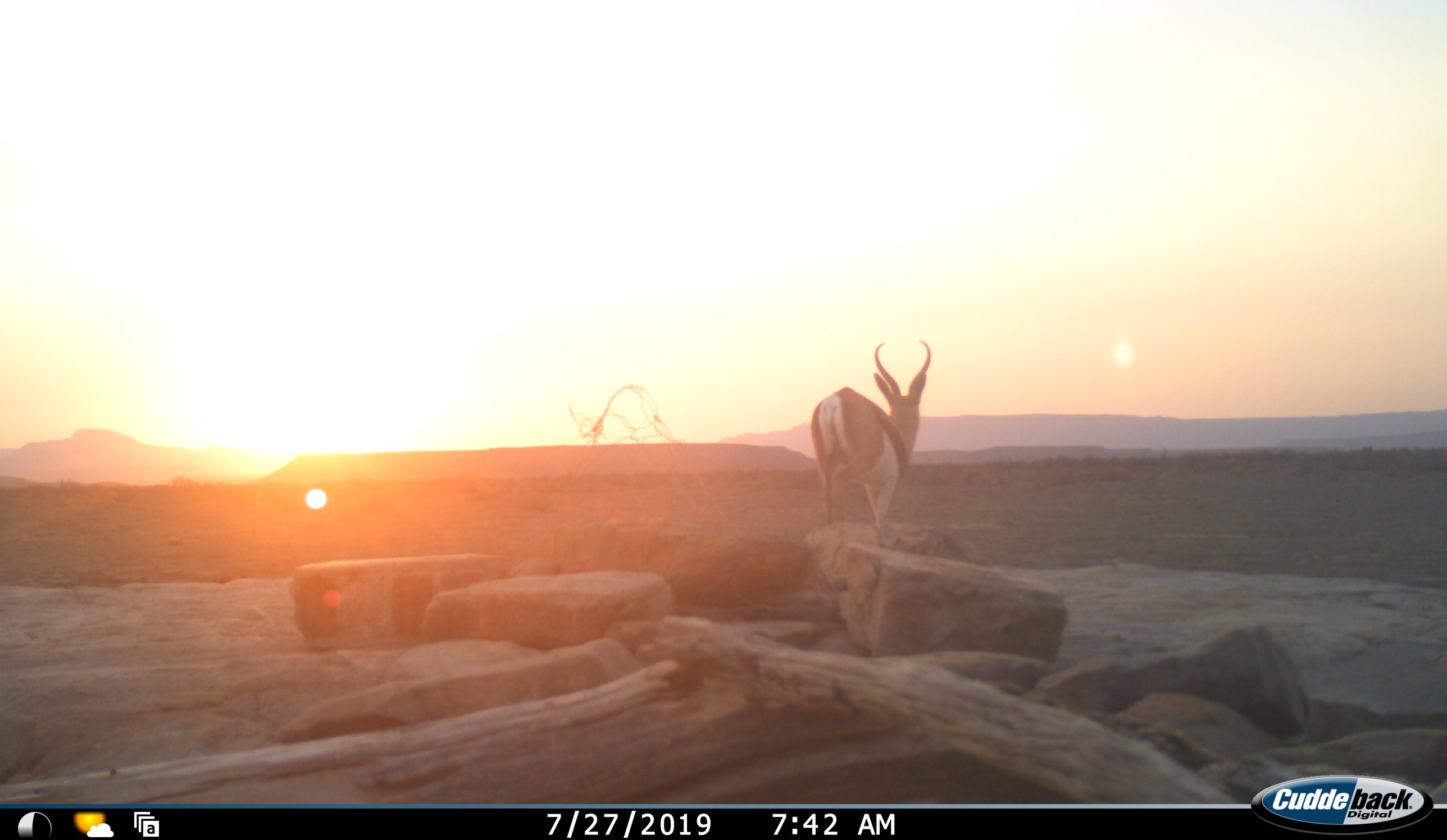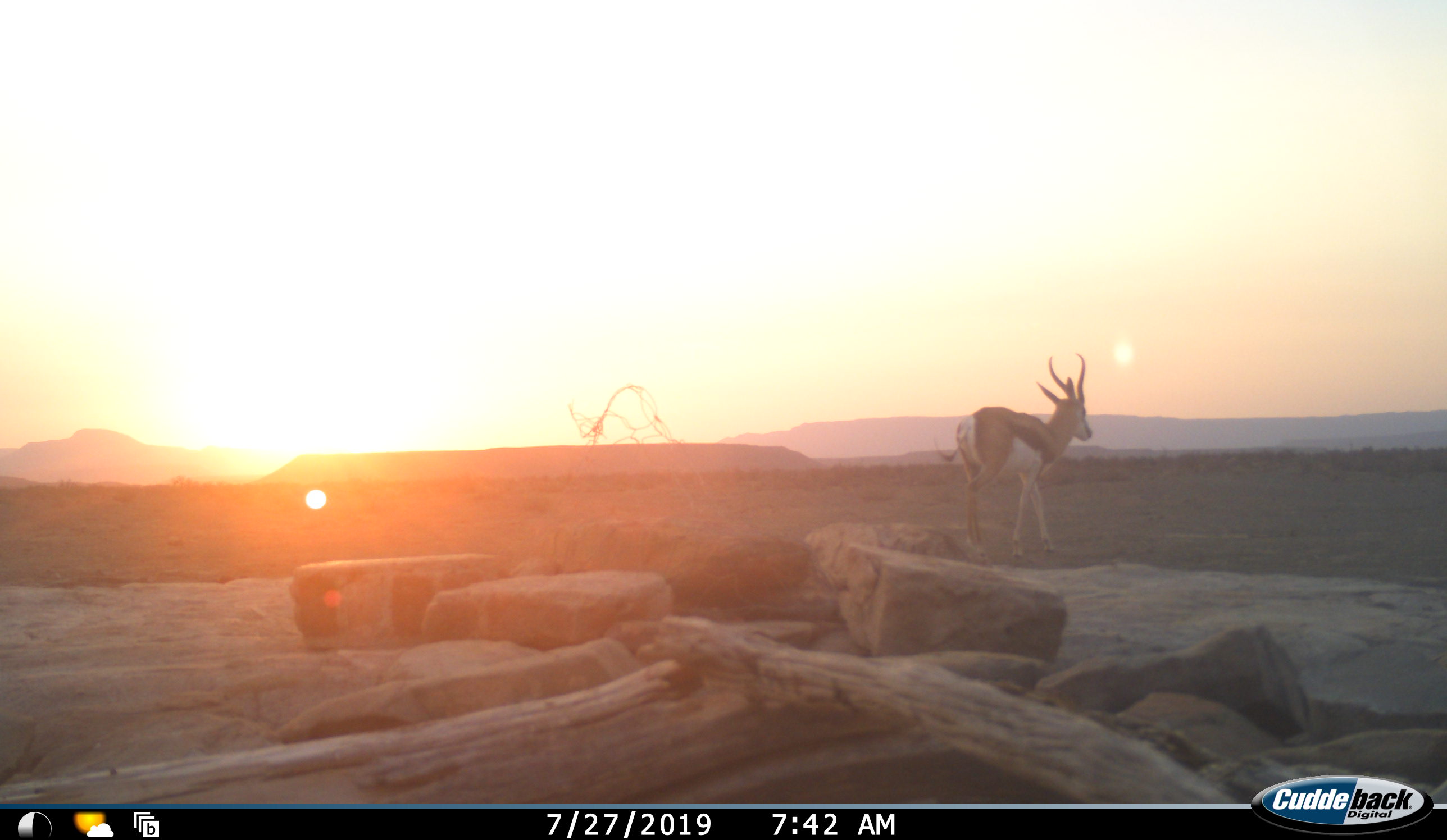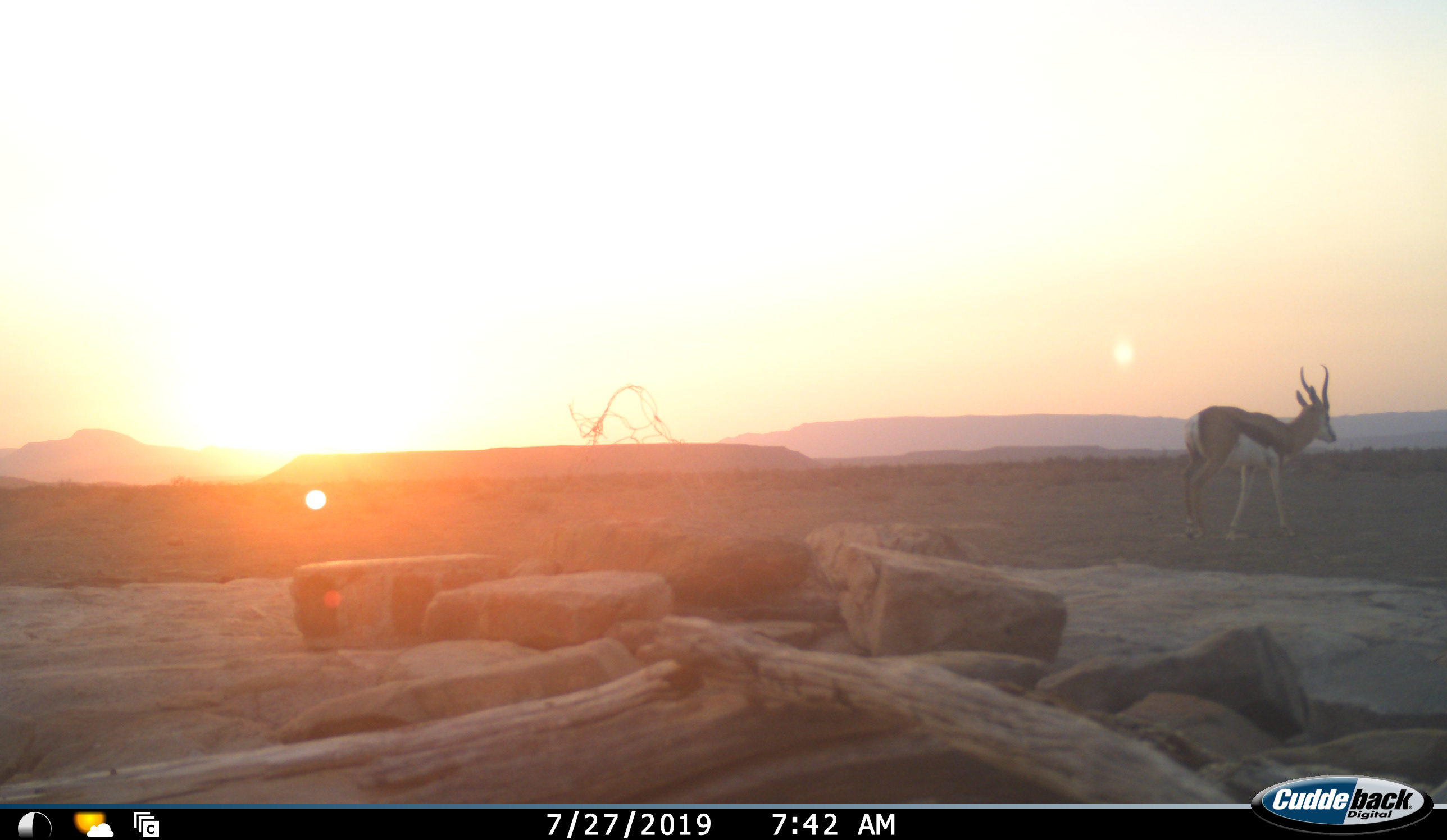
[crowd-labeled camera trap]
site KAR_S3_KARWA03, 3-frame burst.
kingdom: Animalia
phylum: Chordata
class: Mammalia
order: Artiodactyla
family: Bovidae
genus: Antidorcas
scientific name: Antidorcas marsupialis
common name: springbok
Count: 1.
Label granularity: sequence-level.